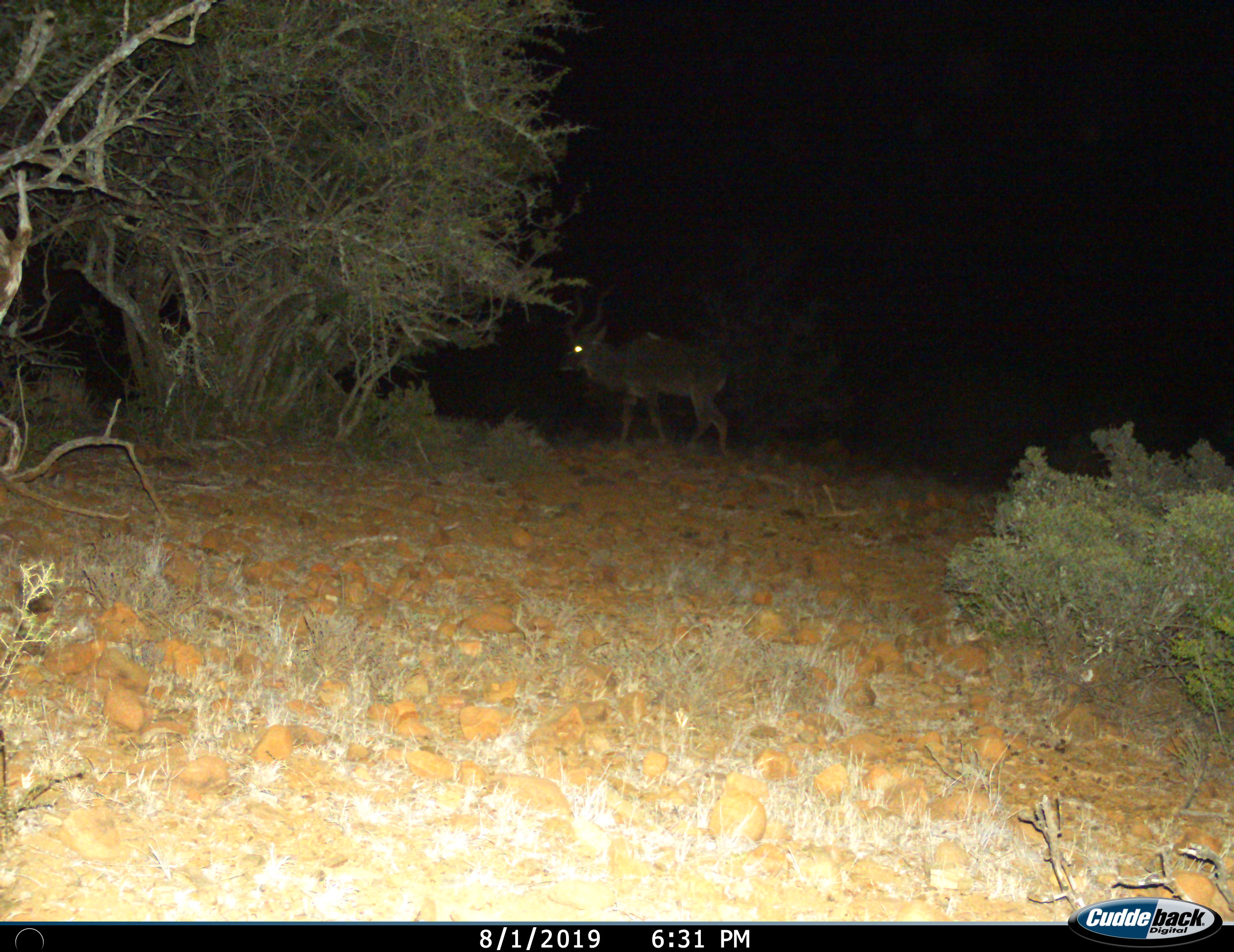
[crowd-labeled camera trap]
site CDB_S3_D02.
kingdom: Animalia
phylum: Chordata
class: Mammalia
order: Artiodactyla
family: Bovidae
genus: Tragelaphus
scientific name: Tragelaphus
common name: kudu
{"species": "kudu (Tragelaphus)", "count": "1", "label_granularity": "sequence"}